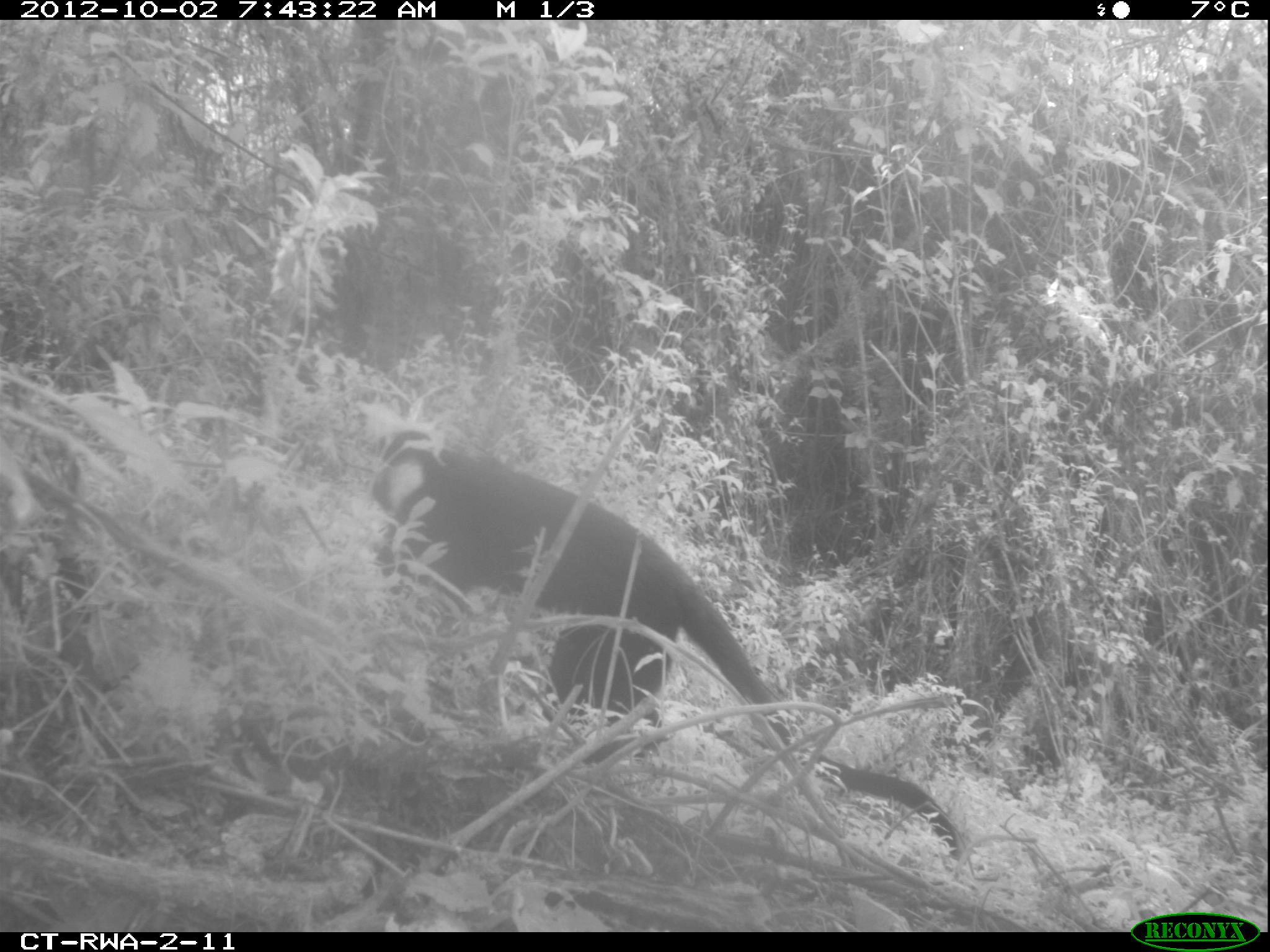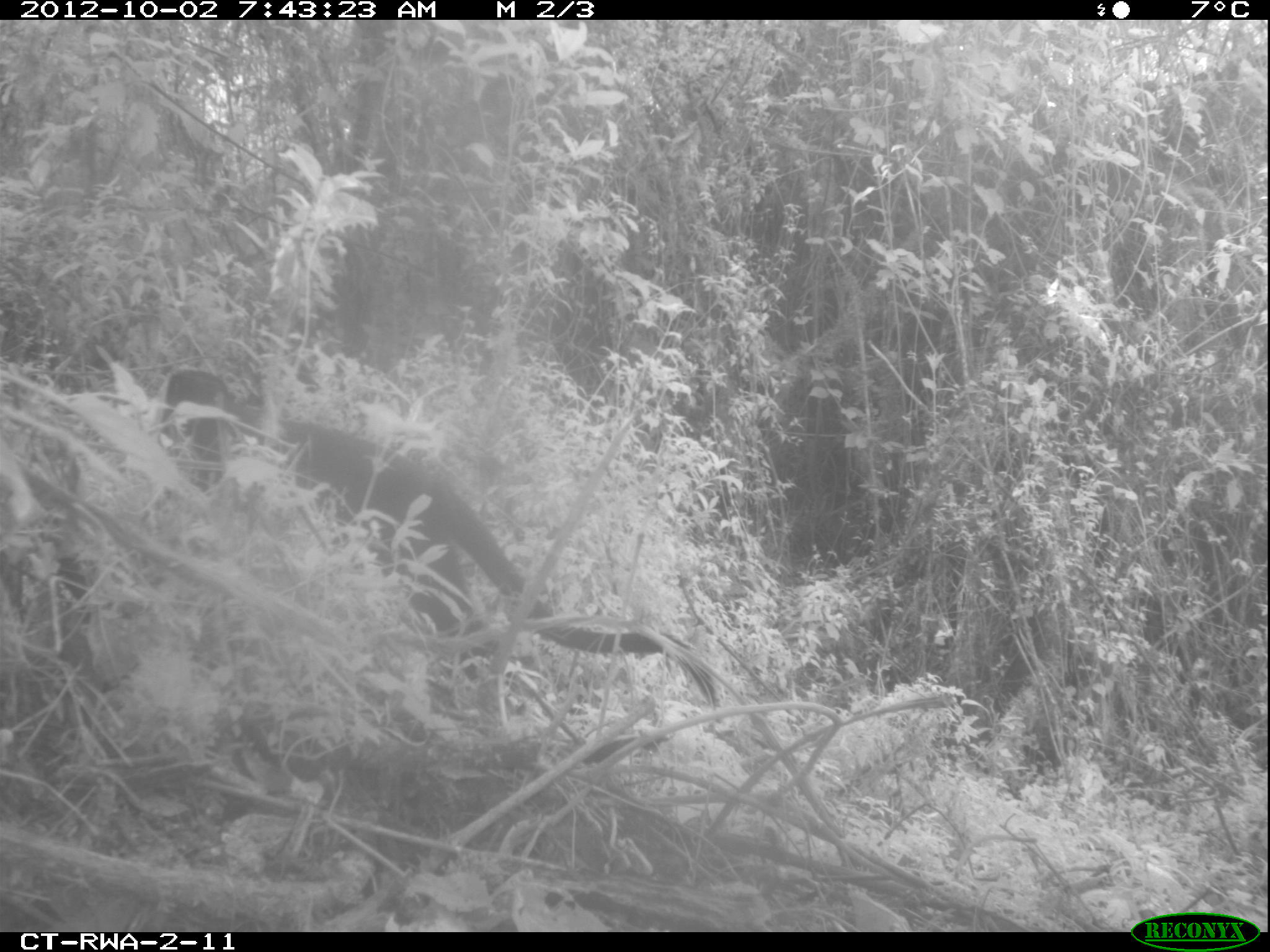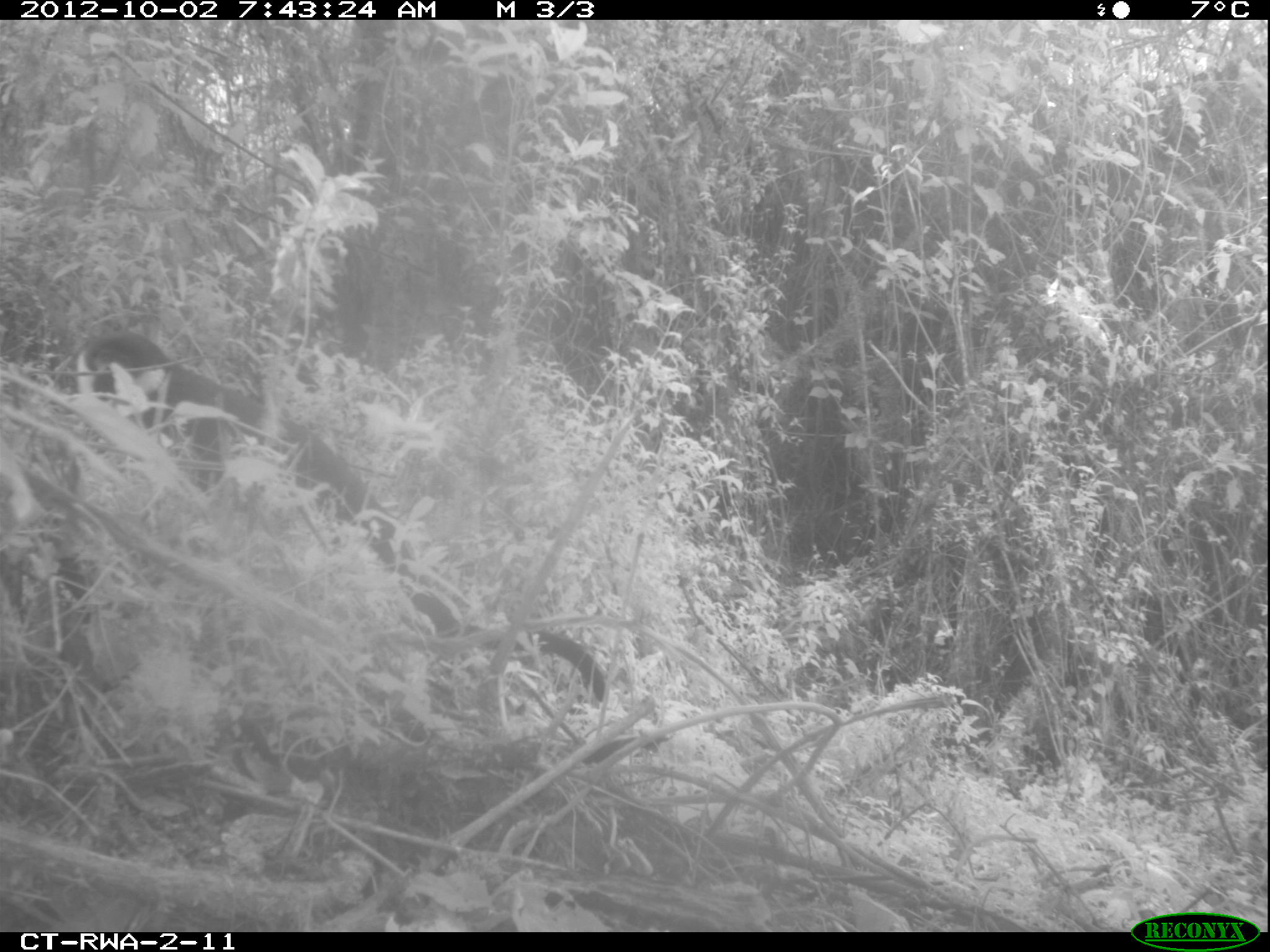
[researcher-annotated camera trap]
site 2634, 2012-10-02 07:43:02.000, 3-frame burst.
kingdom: Animalia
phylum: Chordata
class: Mammalia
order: Primates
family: Cercopithecidae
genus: Allochrocebus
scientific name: Allochrocebus lhoesti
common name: l'hoest's monkey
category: cercopithecus lhoesti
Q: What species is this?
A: Cercopithecus lhoesti (l'hoest's monkey) (Allochrocebus lhoesti).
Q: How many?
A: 1.